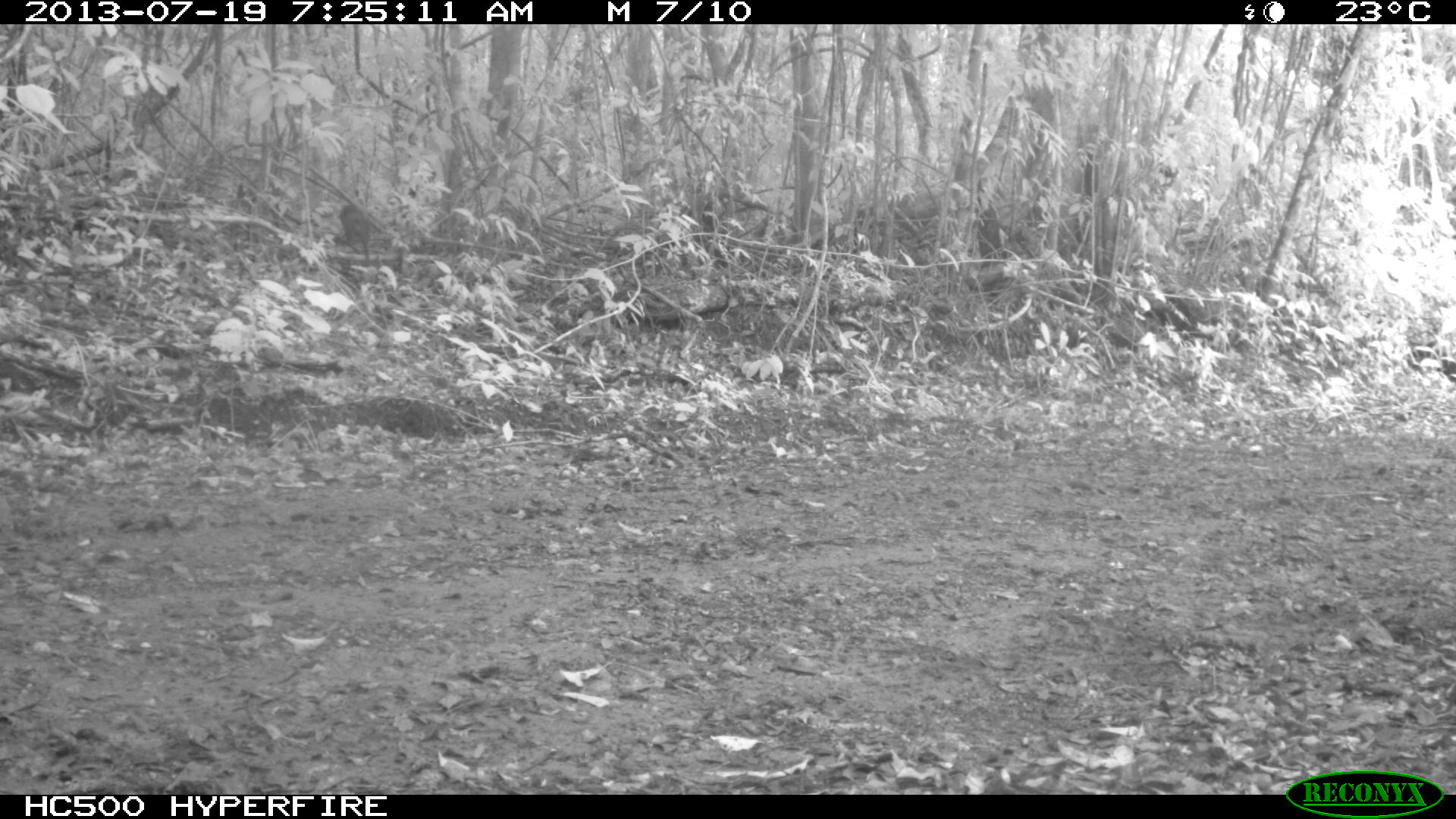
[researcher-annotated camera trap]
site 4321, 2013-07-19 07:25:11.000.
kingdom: Animalia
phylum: Chordata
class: Mammalia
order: Rodentia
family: Dasyproctidae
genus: Dasyprocta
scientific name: Dasyprocta punctata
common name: central american agouti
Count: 1.